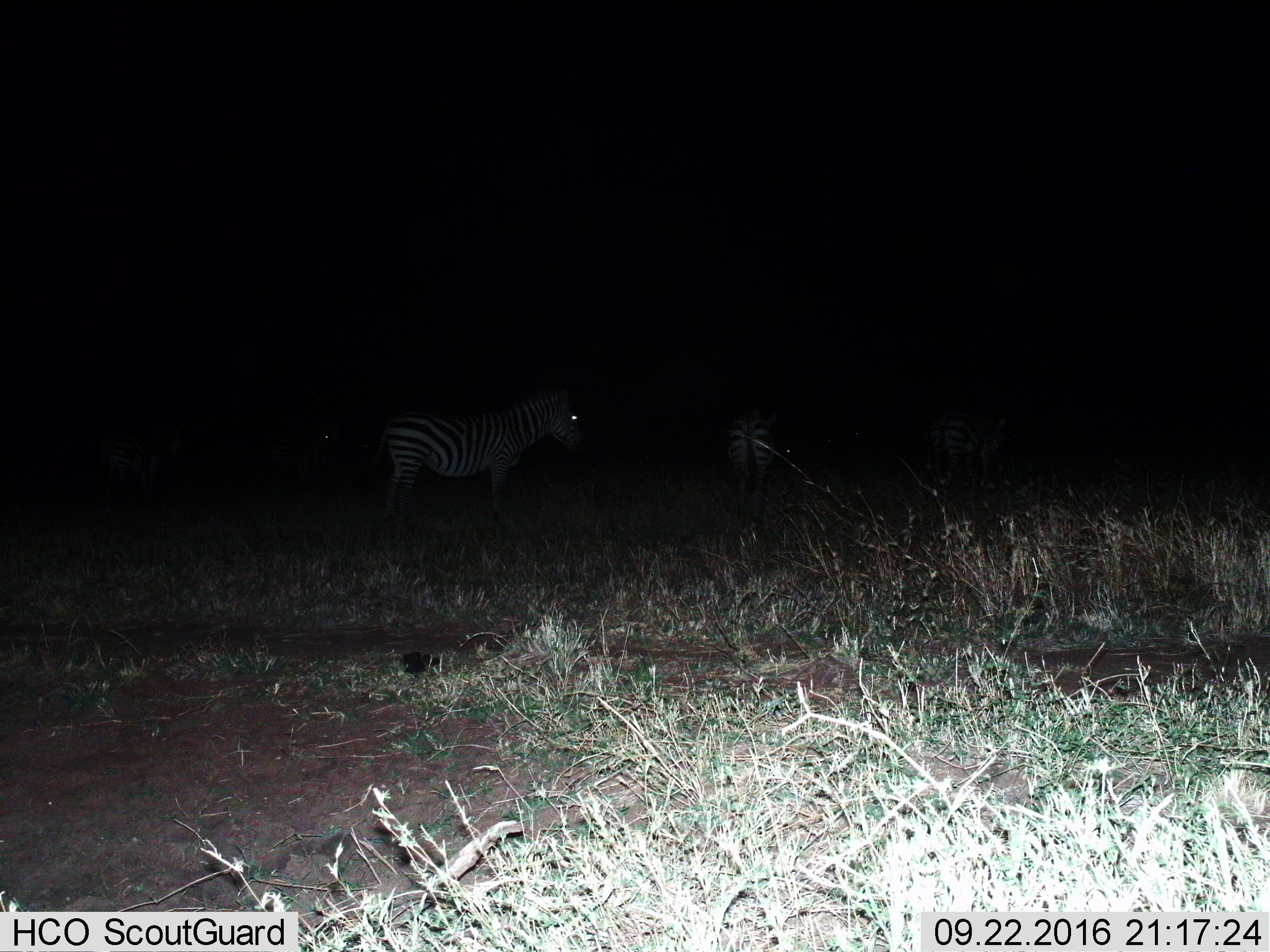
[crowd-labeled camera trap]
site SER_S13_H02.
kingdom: Animalia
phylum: Chordata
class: Mammalia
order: Perissodactyla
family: Equidae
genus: Equus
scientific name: Equus quagga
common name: plains zebra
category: zebraplains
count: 3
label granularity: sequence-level